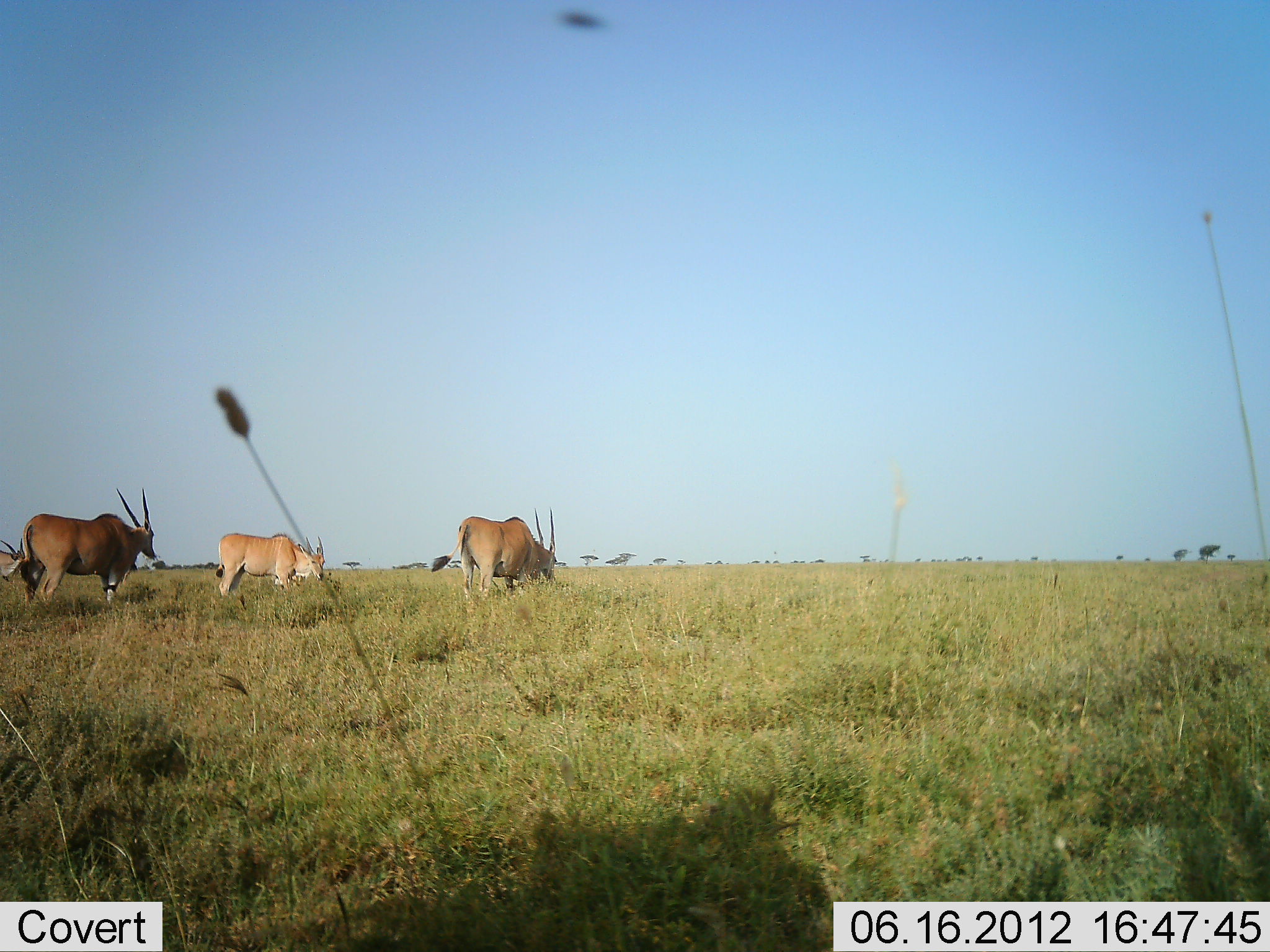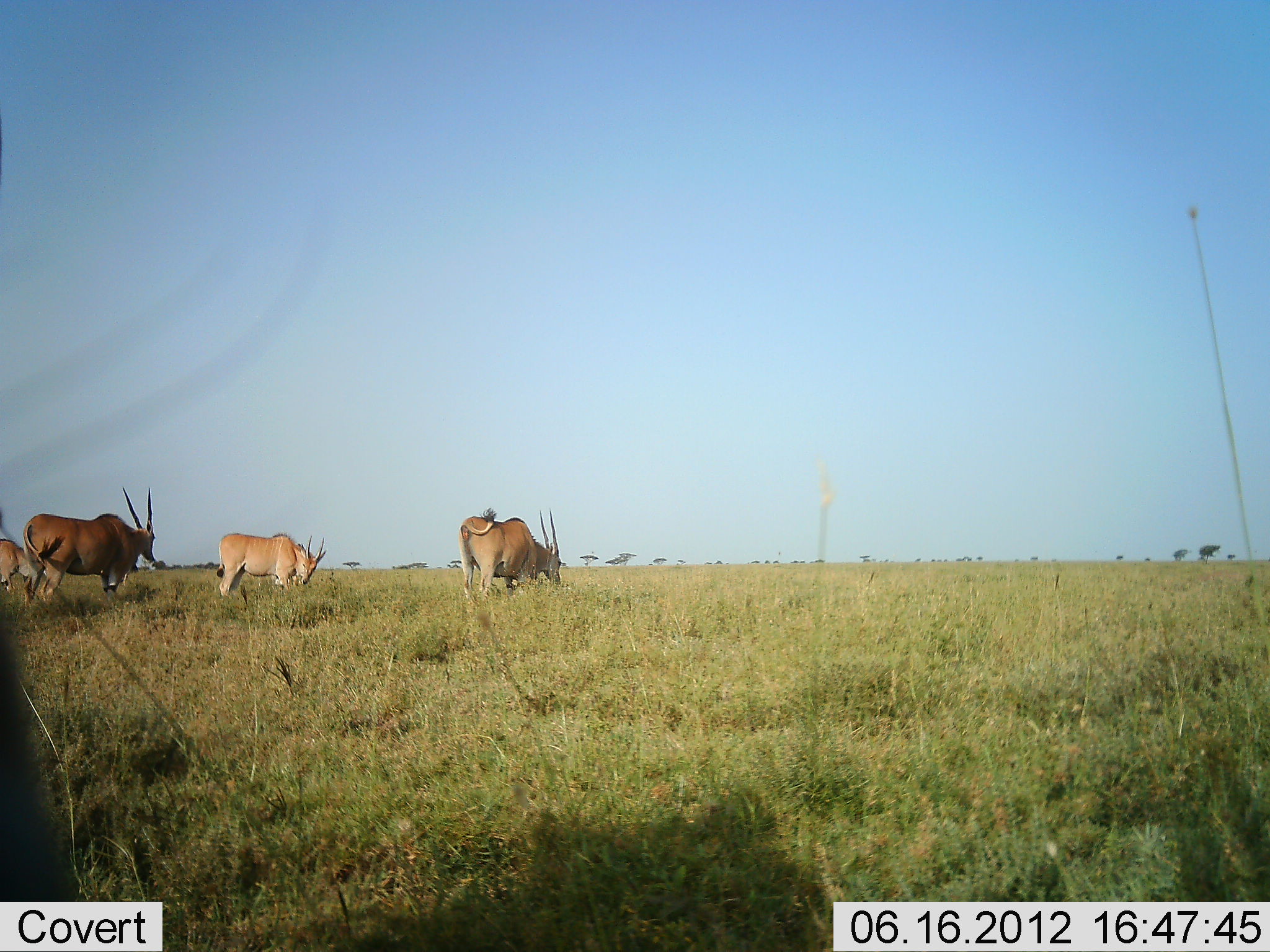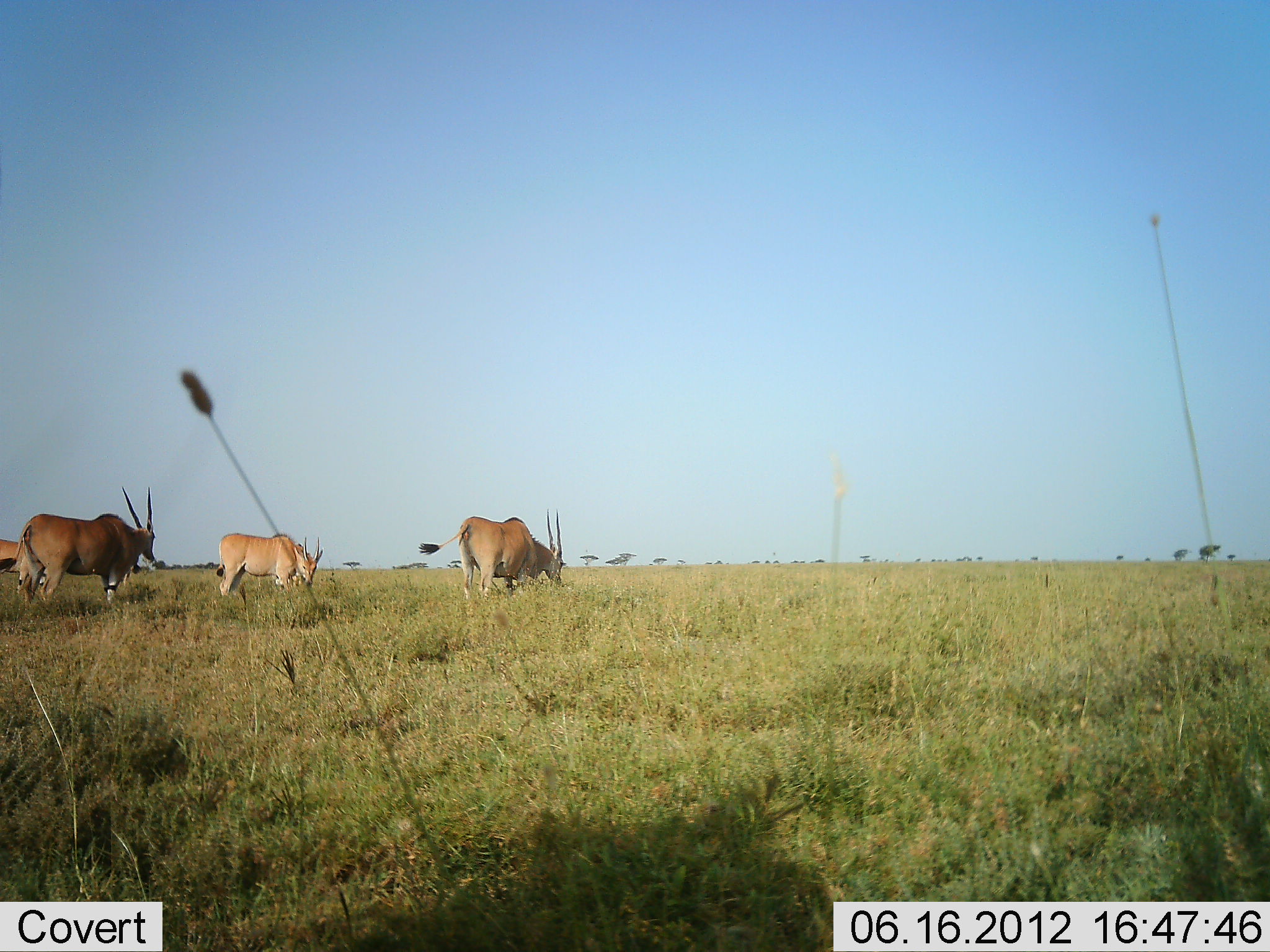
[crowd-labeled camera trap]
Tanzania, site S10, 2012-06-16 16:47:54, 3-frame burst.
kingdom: Animalia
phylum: Chordata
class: Mammalia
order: Artiodactyla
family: Bovidae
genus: Tragelaphus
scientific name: Tragelaphus oryx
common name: eland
Eland (Tragelaphus oryx), count 4. Behavior (volunteer vote fractions): standing 20%, resting 0%, moving 0%, interacting 0%. Young present (vote fraction): 10%. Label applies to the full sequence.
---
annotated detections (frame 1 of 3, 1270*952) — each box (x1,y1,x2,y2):
animal: (20,487,156,611); (430,507,558,602); (215,532,325,597); (0,538,26,584)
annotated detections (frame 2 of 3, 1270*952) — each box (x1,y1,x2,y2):
animal: (22,487,156,611); (458,507,562,603); (216,533,327,599); (0,538,24,592)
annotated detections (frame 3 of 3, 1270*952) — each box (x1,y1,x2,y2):
animal: (0,485,156,608); (417,508,564,601); (216,533,324,597); (0,538,29,592)